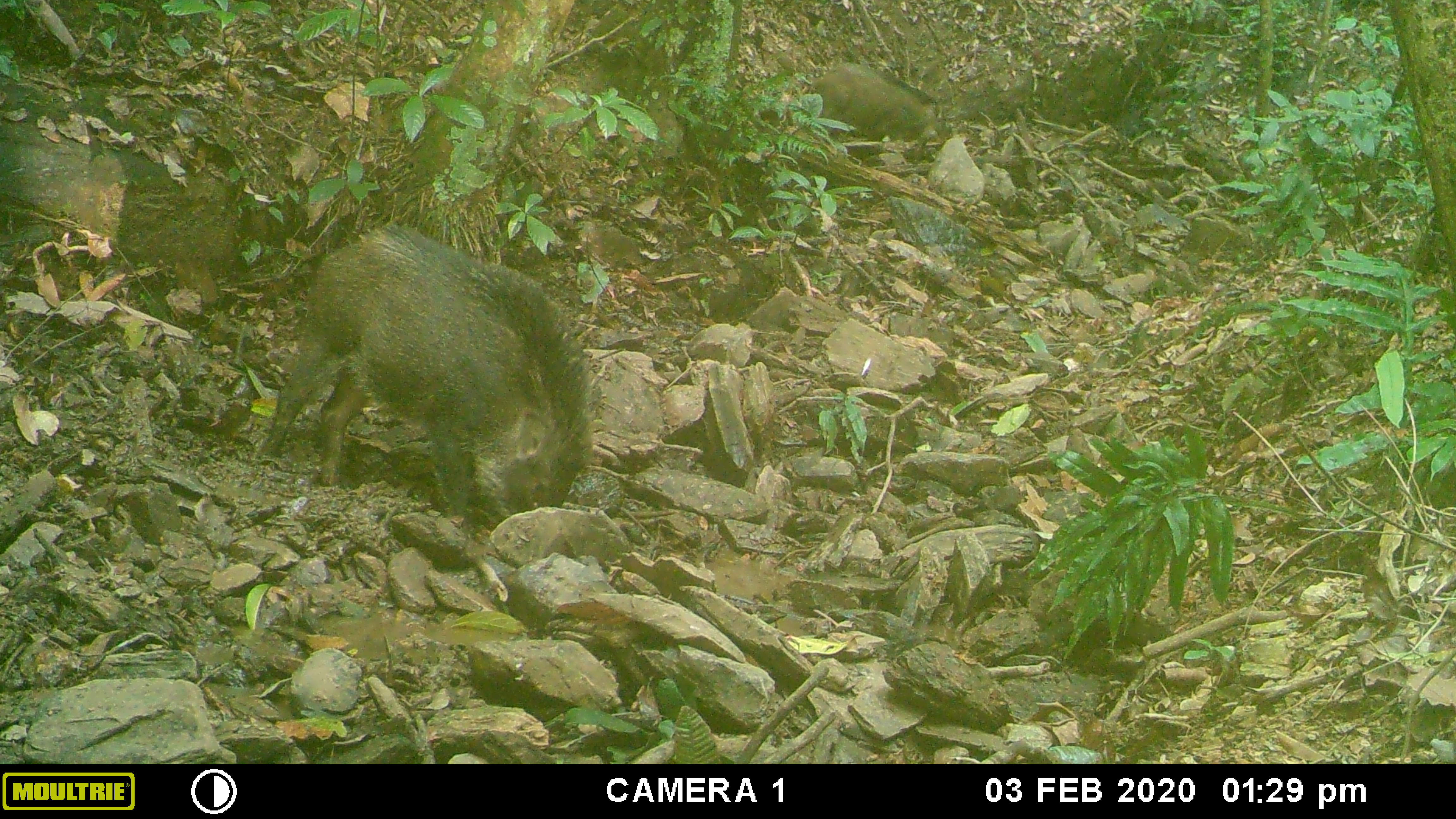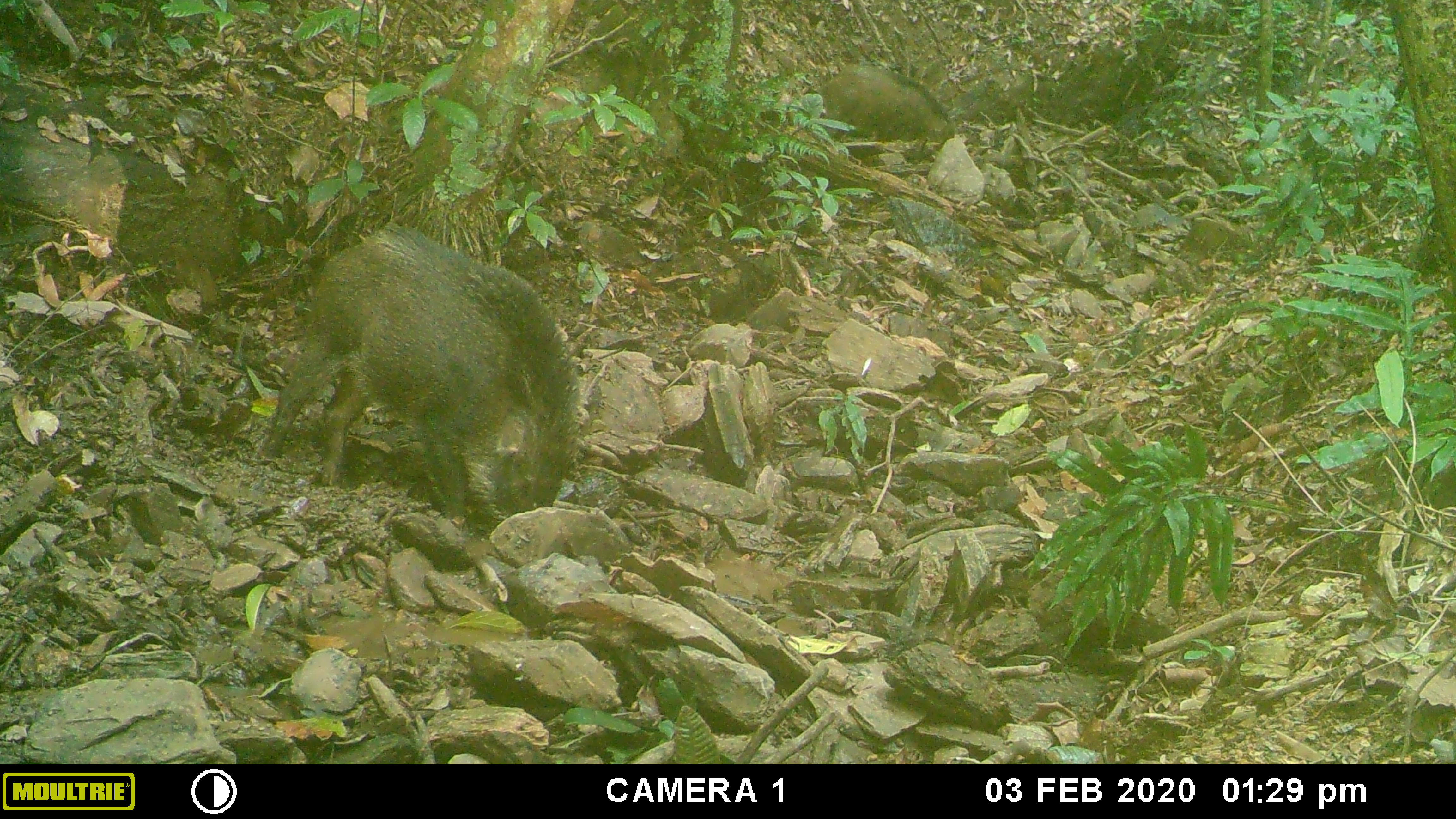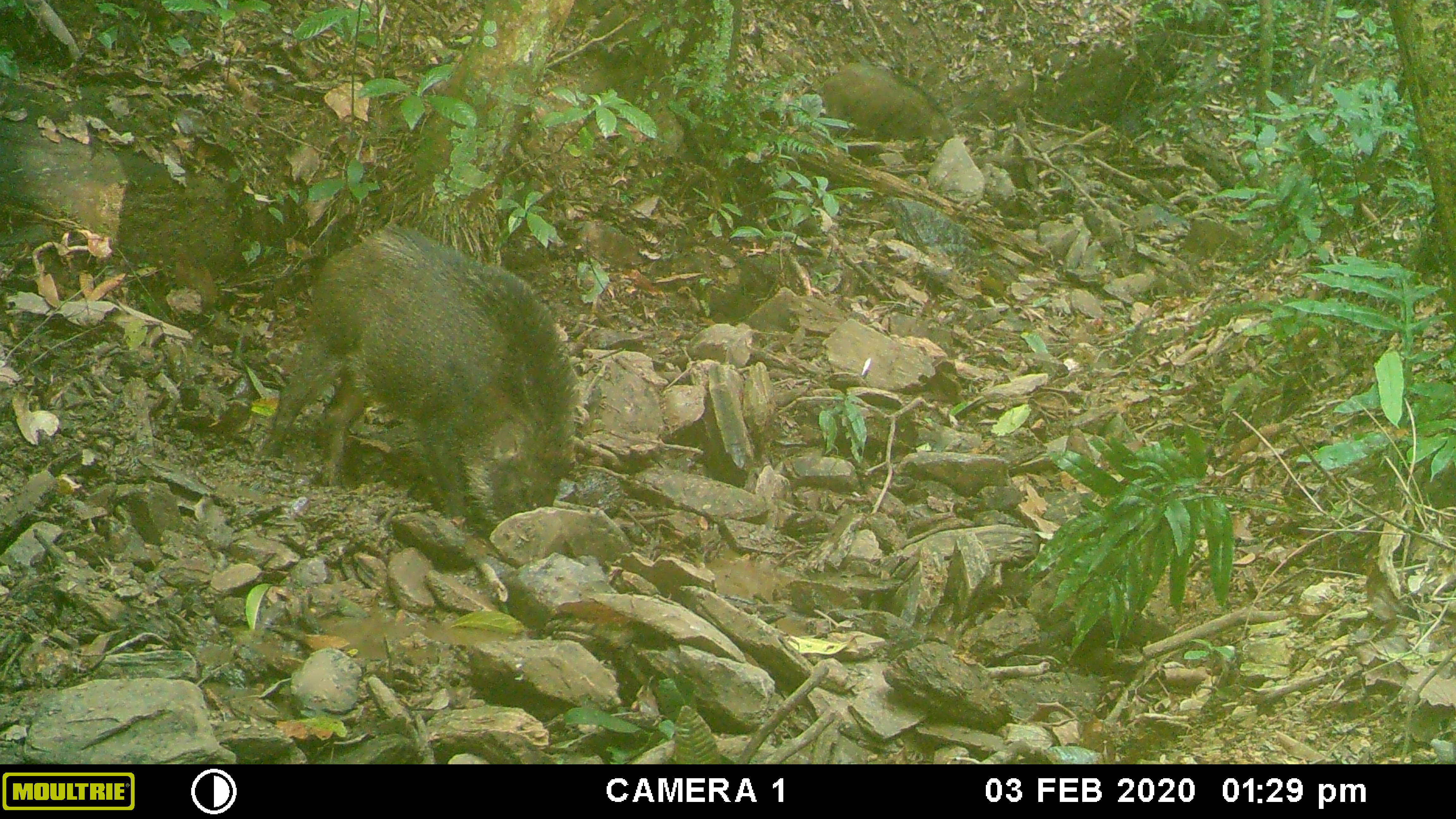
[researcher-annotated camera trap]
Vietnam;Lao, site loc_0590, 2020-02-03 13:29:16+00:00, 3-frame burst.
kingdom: Animalia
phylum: Chordata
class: Mammalia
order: Artiodactyla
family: Suidae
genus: Sus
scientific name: Sus scrofa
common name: eurasian wild pig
Eurasian wild pig (Sus scrofa). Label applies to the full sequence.